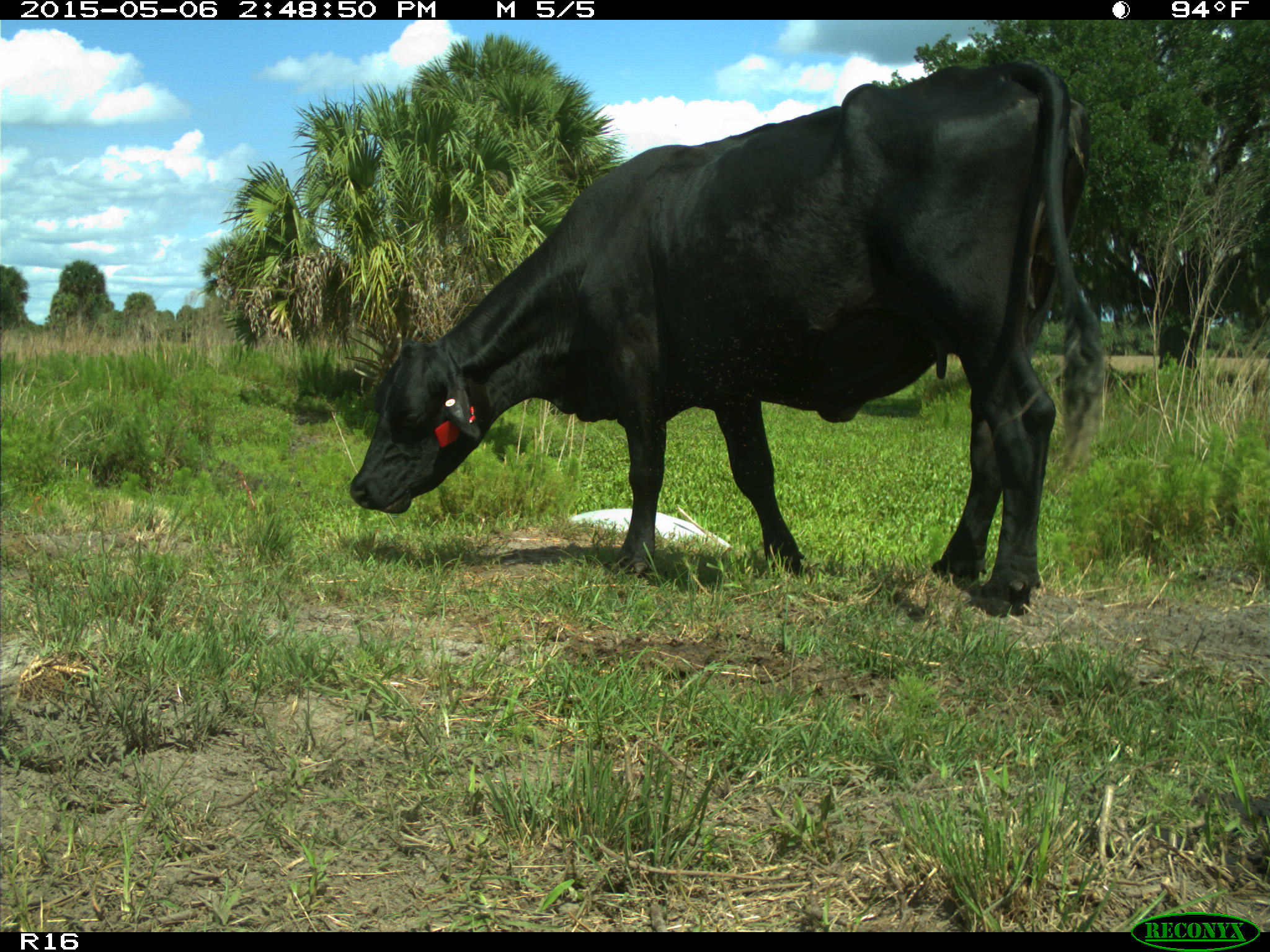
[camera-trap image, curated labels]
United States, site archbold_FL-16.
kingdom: Animalia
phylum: Chordata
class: Mammalia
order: Artiodactyla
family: Bovidae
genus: Bos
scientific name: Bos taurus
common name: domestic cow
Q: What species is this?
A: Bos taurus (domestic cow).